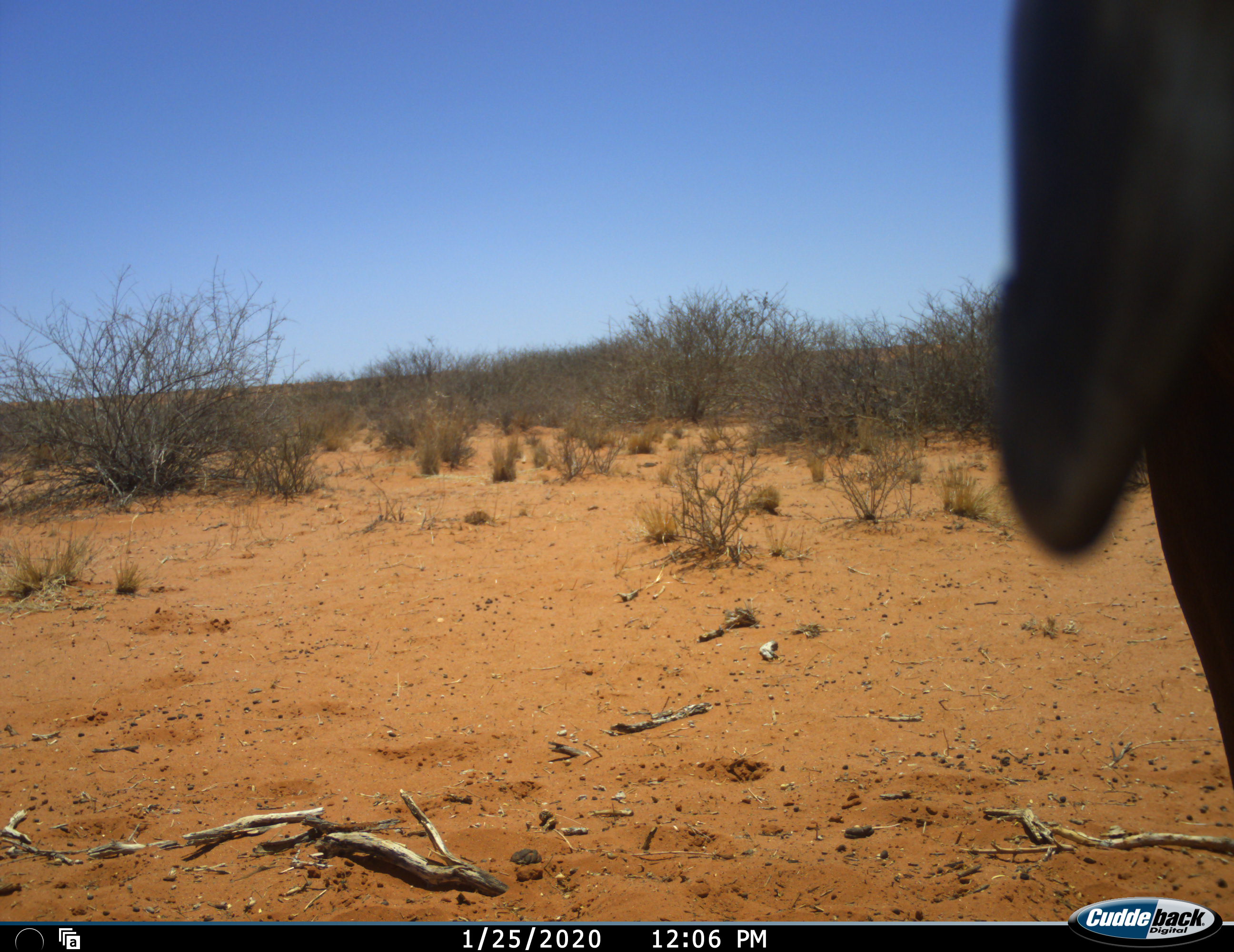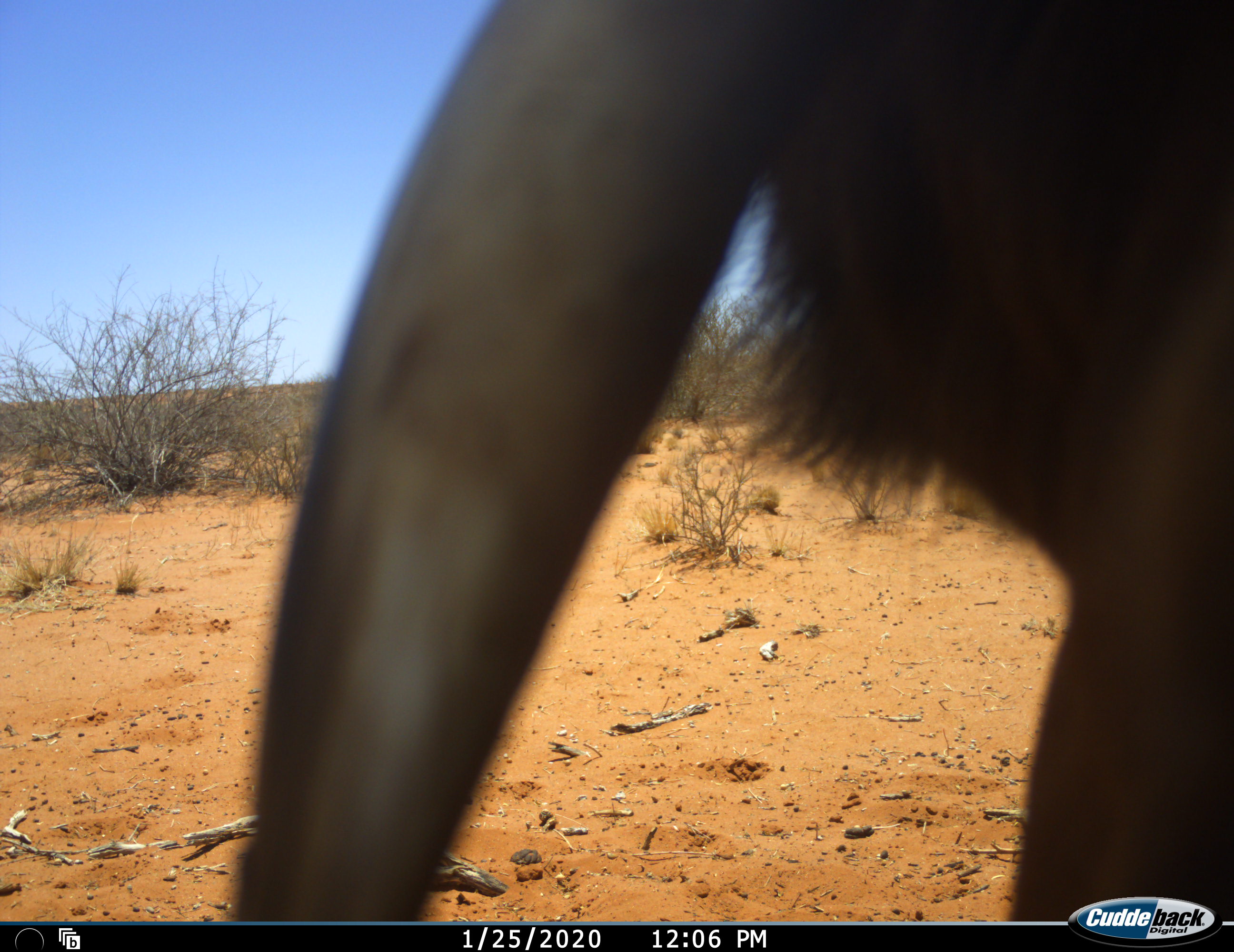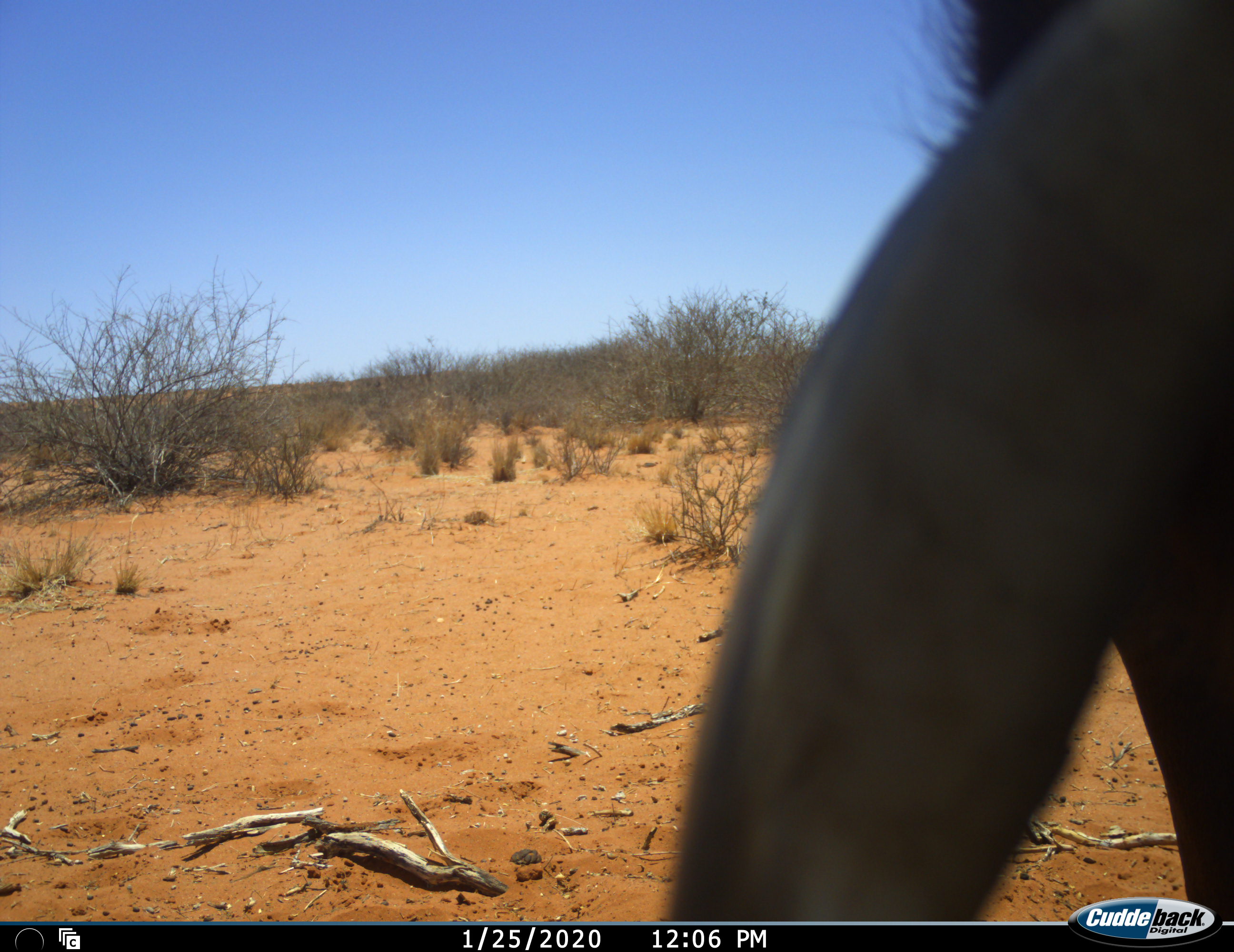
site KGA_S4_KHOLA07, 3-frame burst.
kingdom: Animalia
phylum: Chordata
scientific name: Vertebrata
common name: domestic animal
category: domesticanimal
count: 1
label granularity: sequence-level